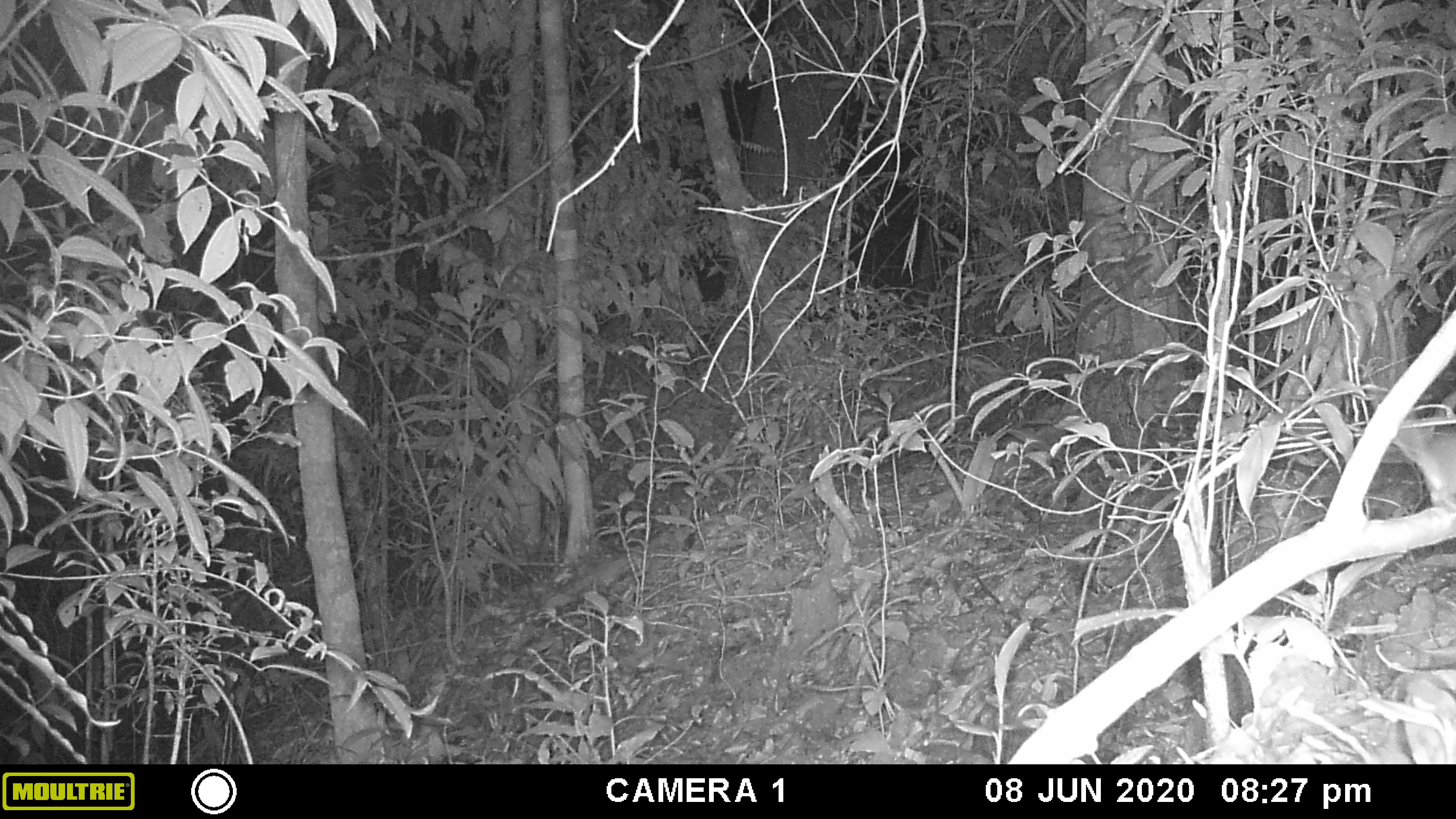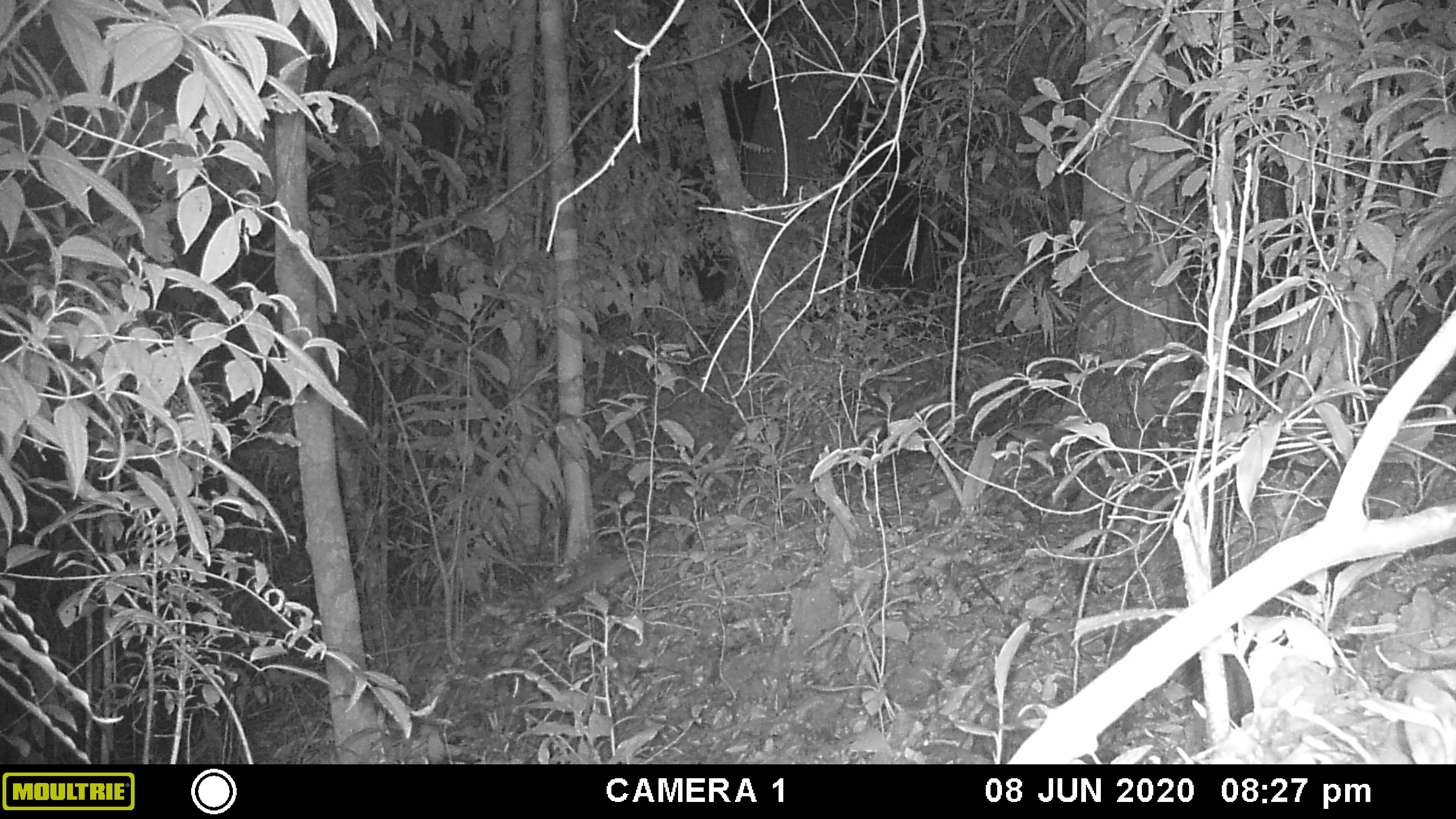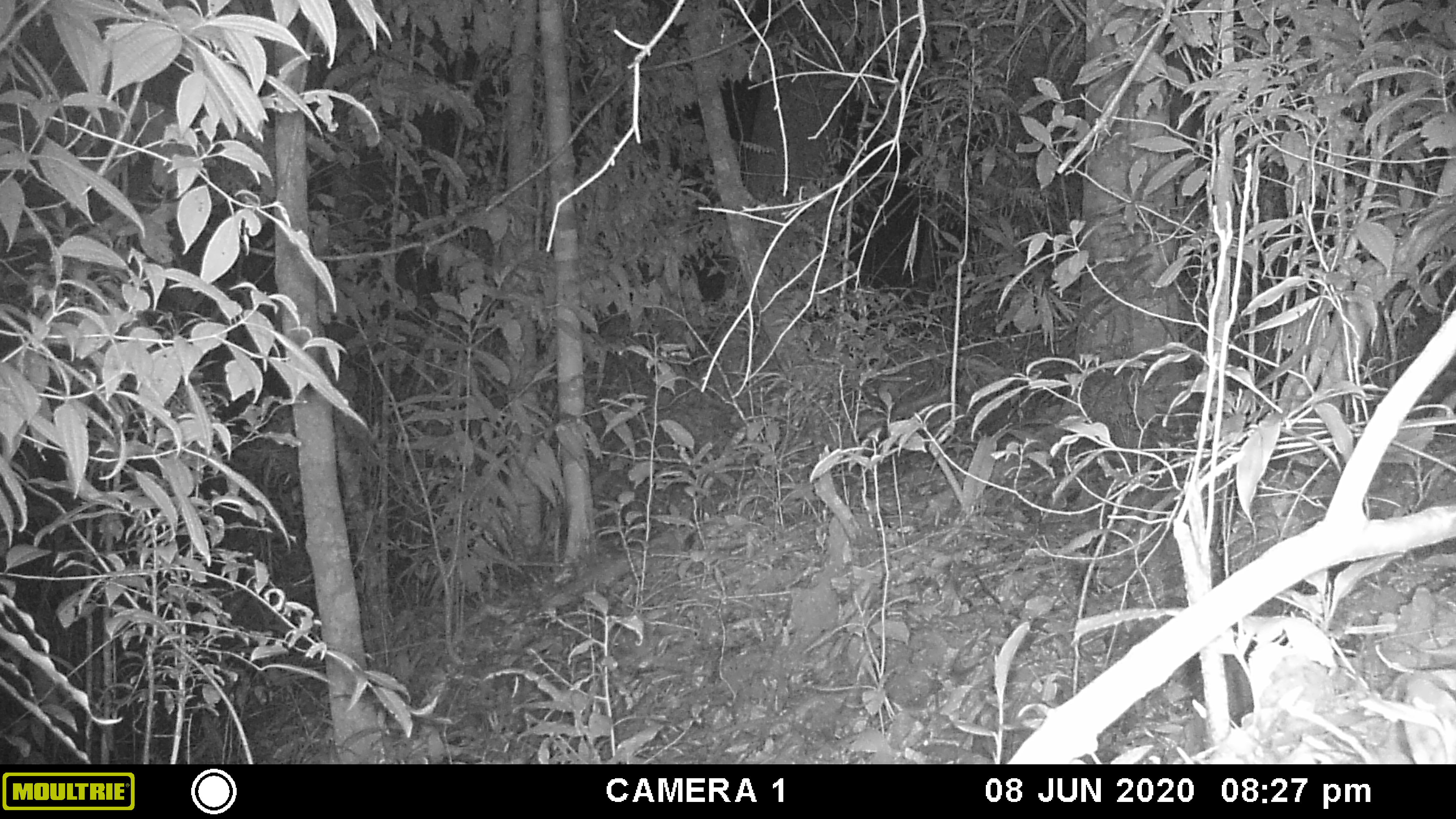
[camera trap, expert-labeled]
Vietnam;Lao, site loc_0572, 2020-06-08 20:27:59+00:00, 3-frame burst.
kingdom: Animalia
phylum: Chordata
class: Mammalia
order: Rodentia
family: Muridae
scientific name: Muridae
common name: old-world mice and rats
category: unidentified murid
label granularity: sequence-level